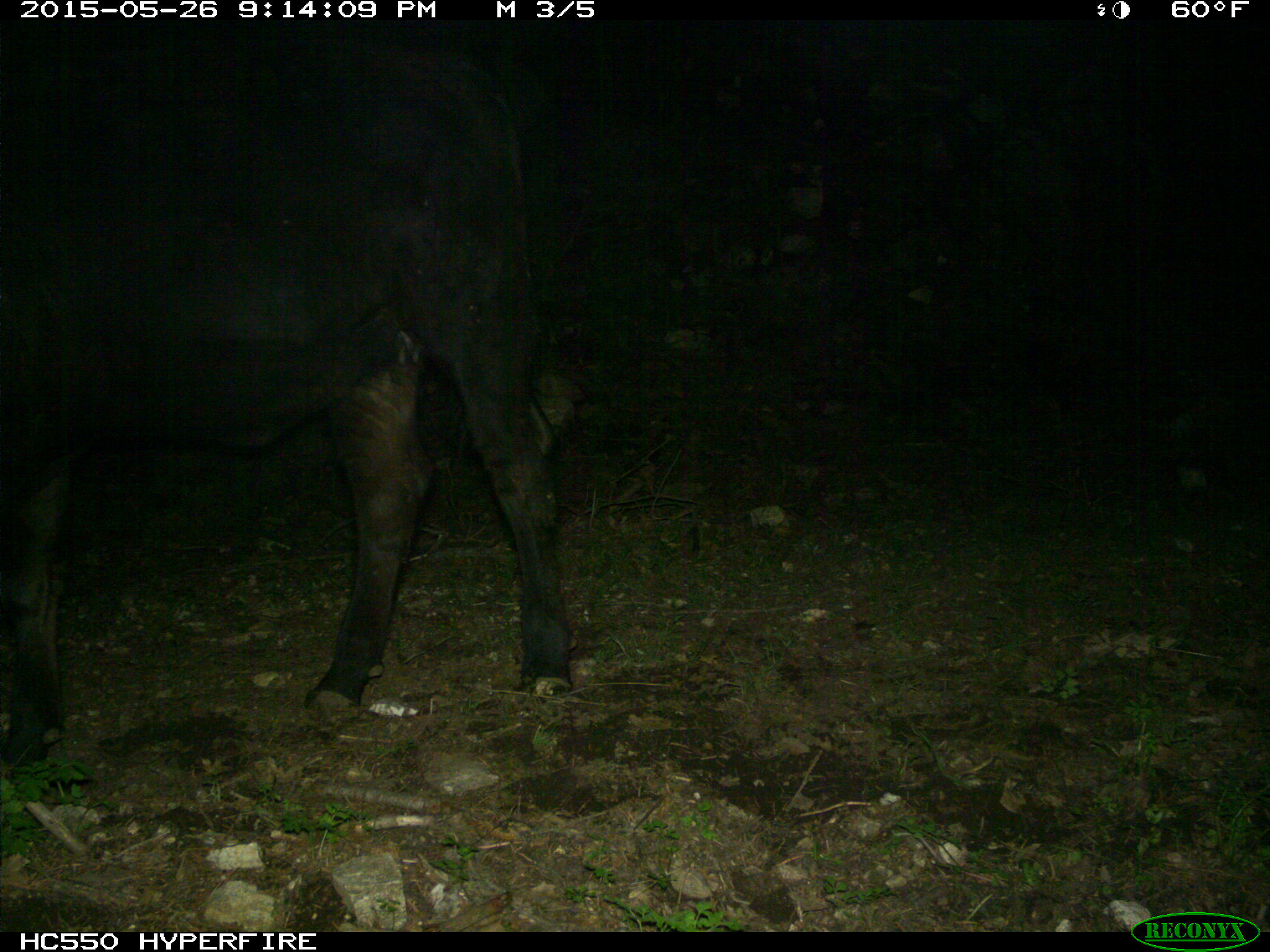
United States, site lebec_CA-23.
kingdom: Animalia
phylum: Chordata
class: Mammalia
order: Artiodactyla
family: Bovidae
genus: Bos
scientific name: Bos taurus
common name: domestic cow